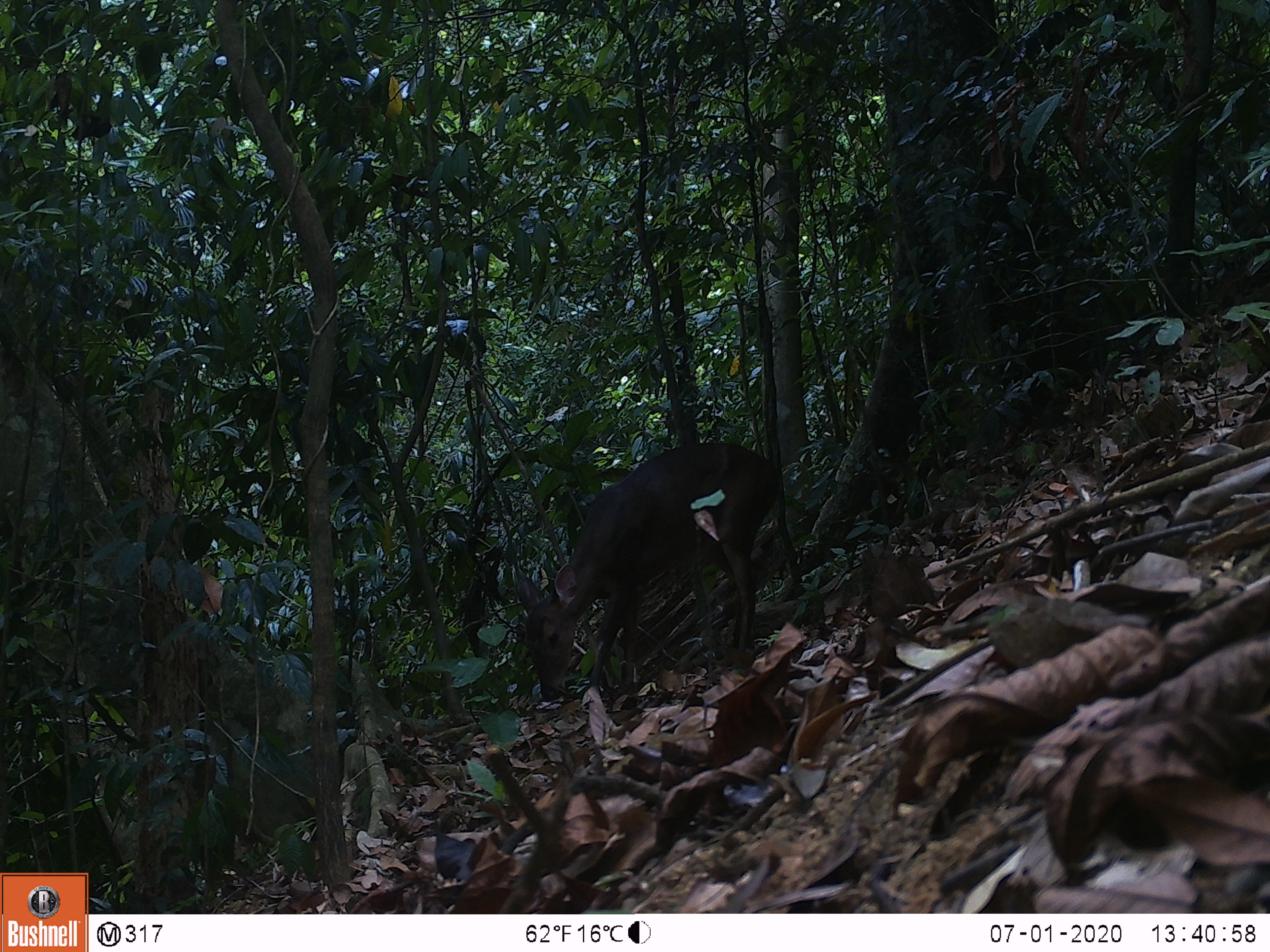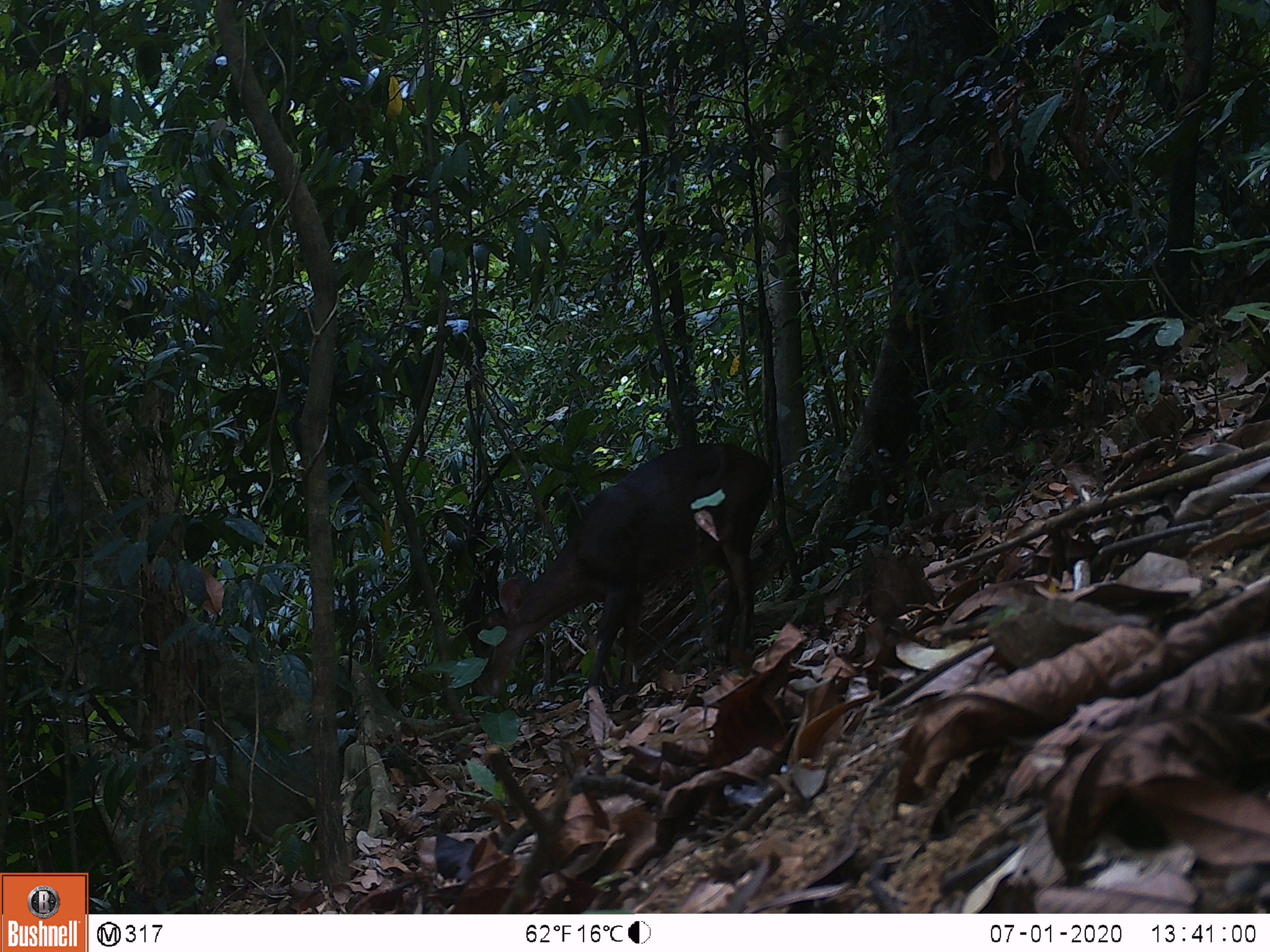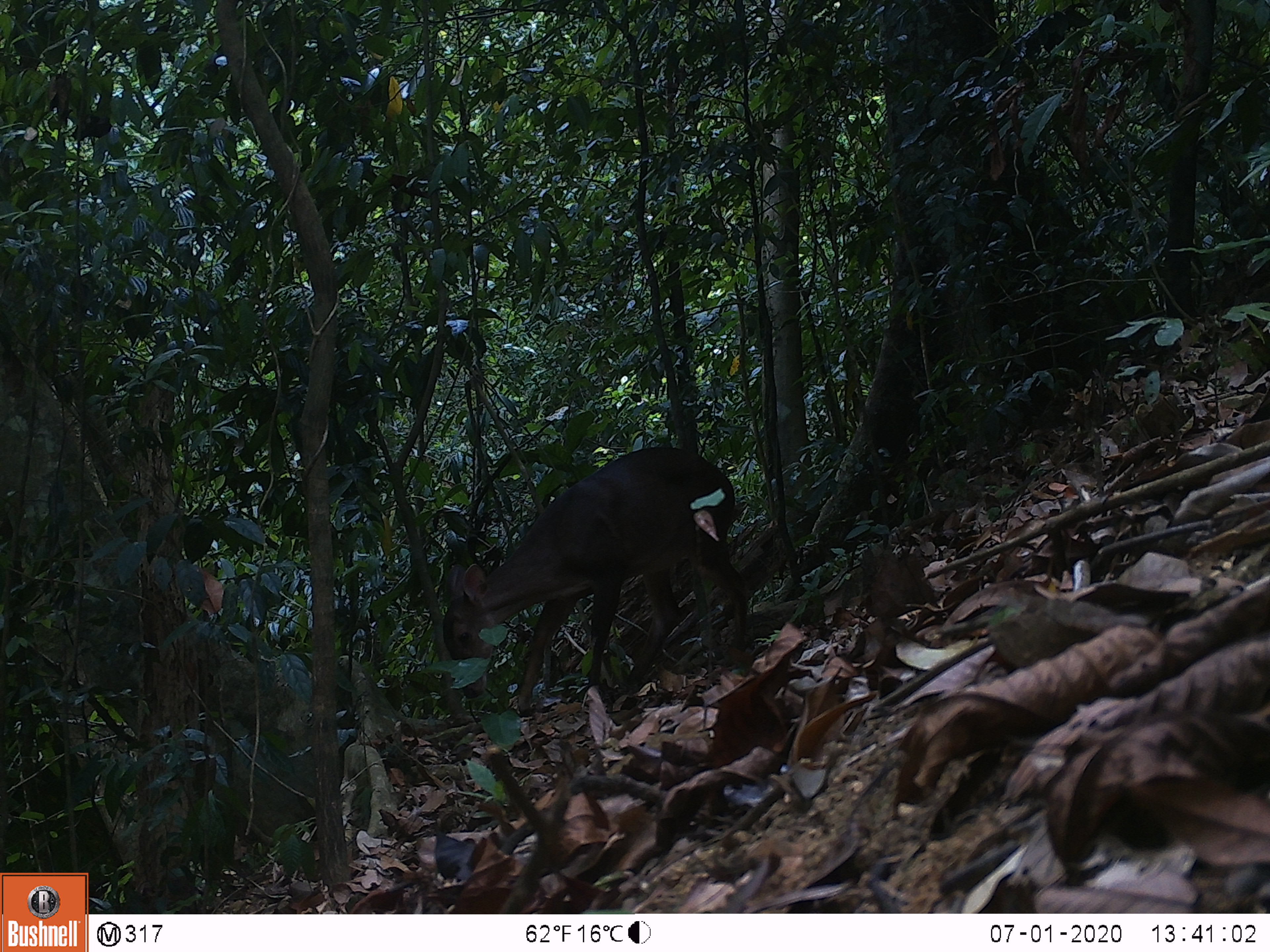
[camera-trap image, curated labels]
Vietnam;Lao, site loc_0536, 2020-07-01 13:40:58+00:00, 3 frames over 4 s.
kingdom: Animalia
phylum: Chordata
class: Mammalia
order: Artiodactyla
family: Cervidae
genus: Muntiacus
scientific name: Muntiacus vuquangensis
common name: large-antlered muntjac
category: large antlered muntjac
Large antlered muntjac (large-antlered muntjac) (Muntiacus vuquangensis). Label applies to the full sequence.